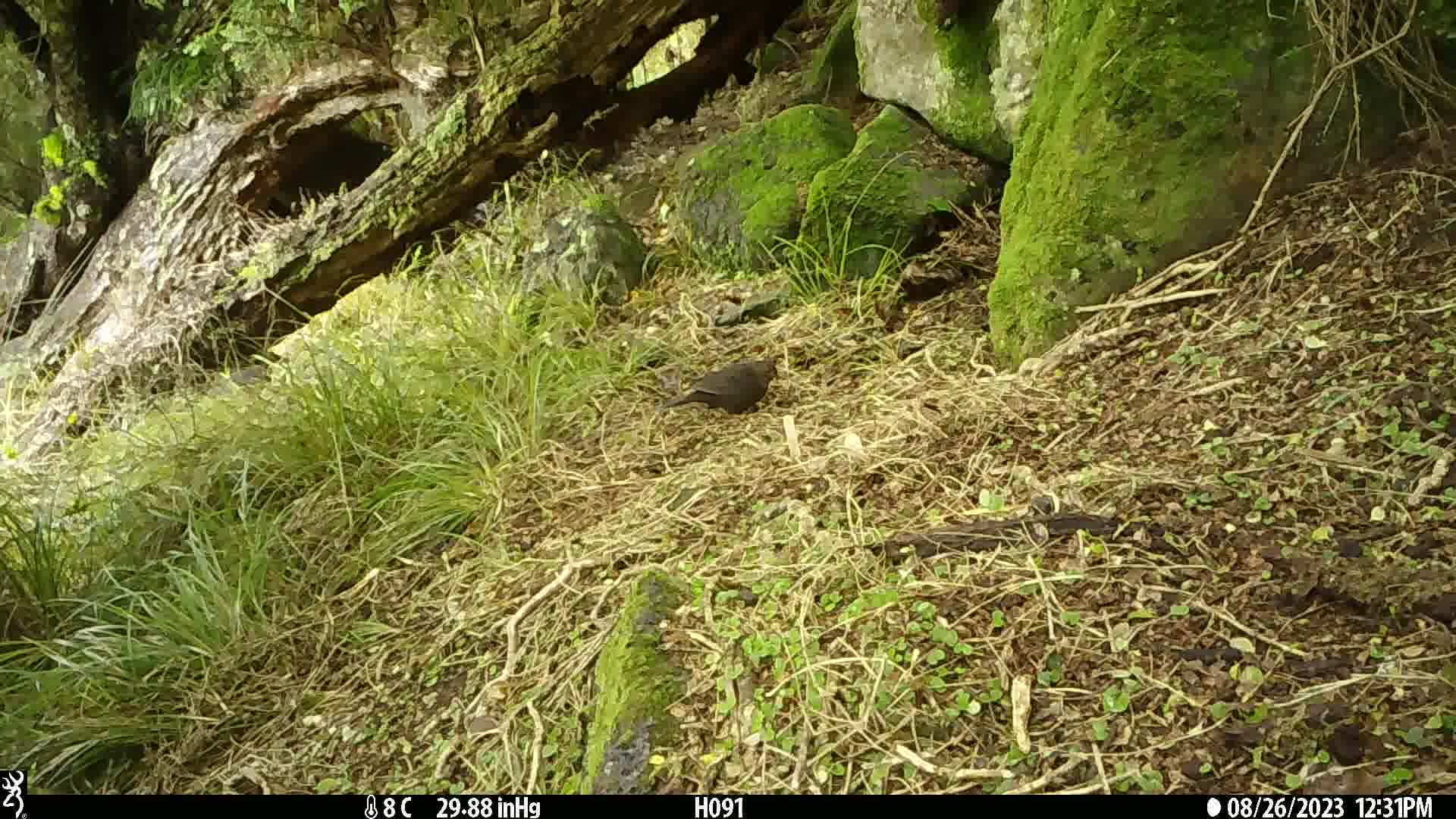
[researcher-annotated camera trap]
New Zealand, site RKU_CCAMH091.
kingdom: Animalia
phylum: Chordata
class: Aves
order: Passeriformes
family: Turdidae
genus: Turdus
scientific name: Turdus merula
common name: eurasian blackbird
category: blackbird